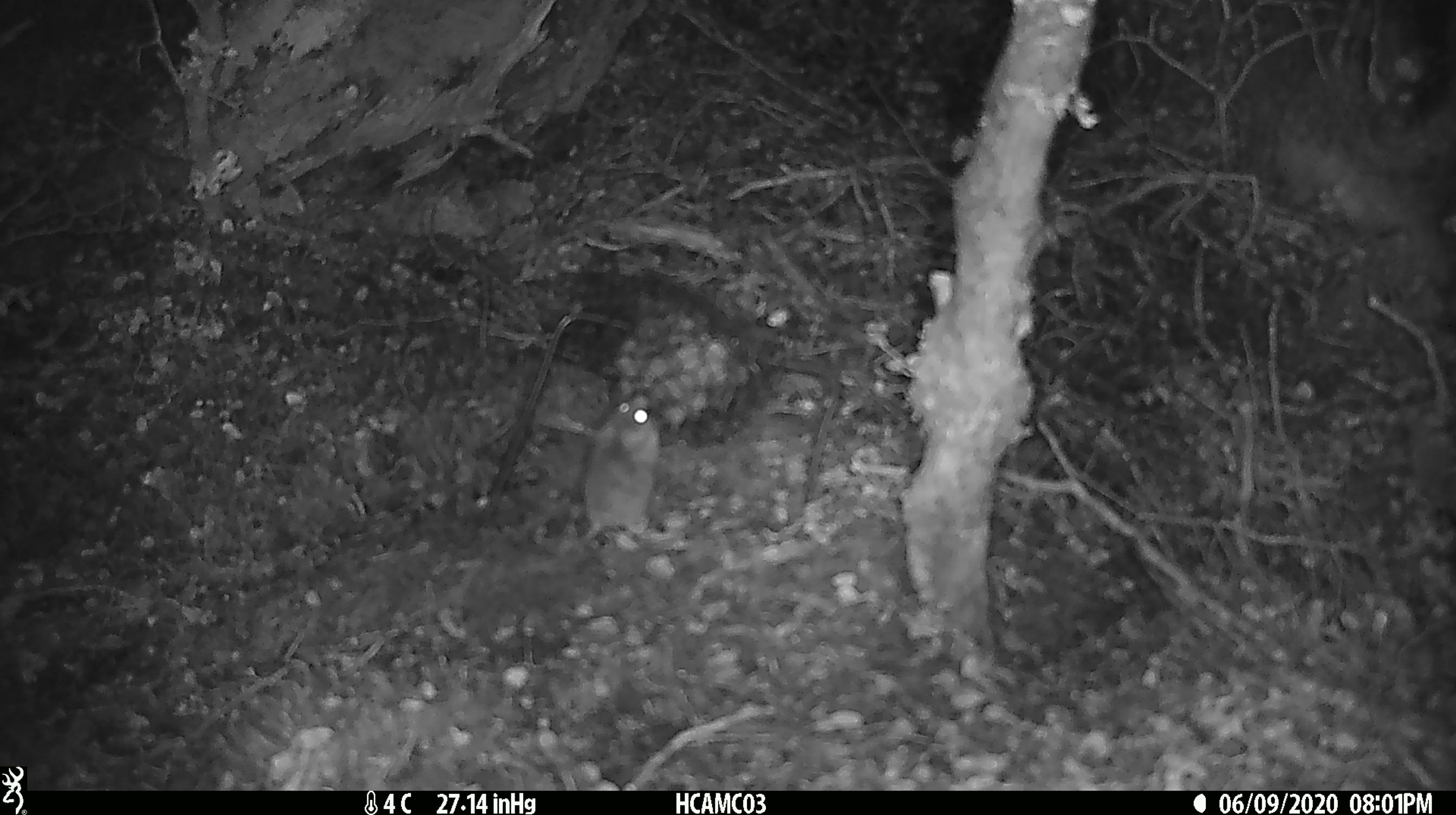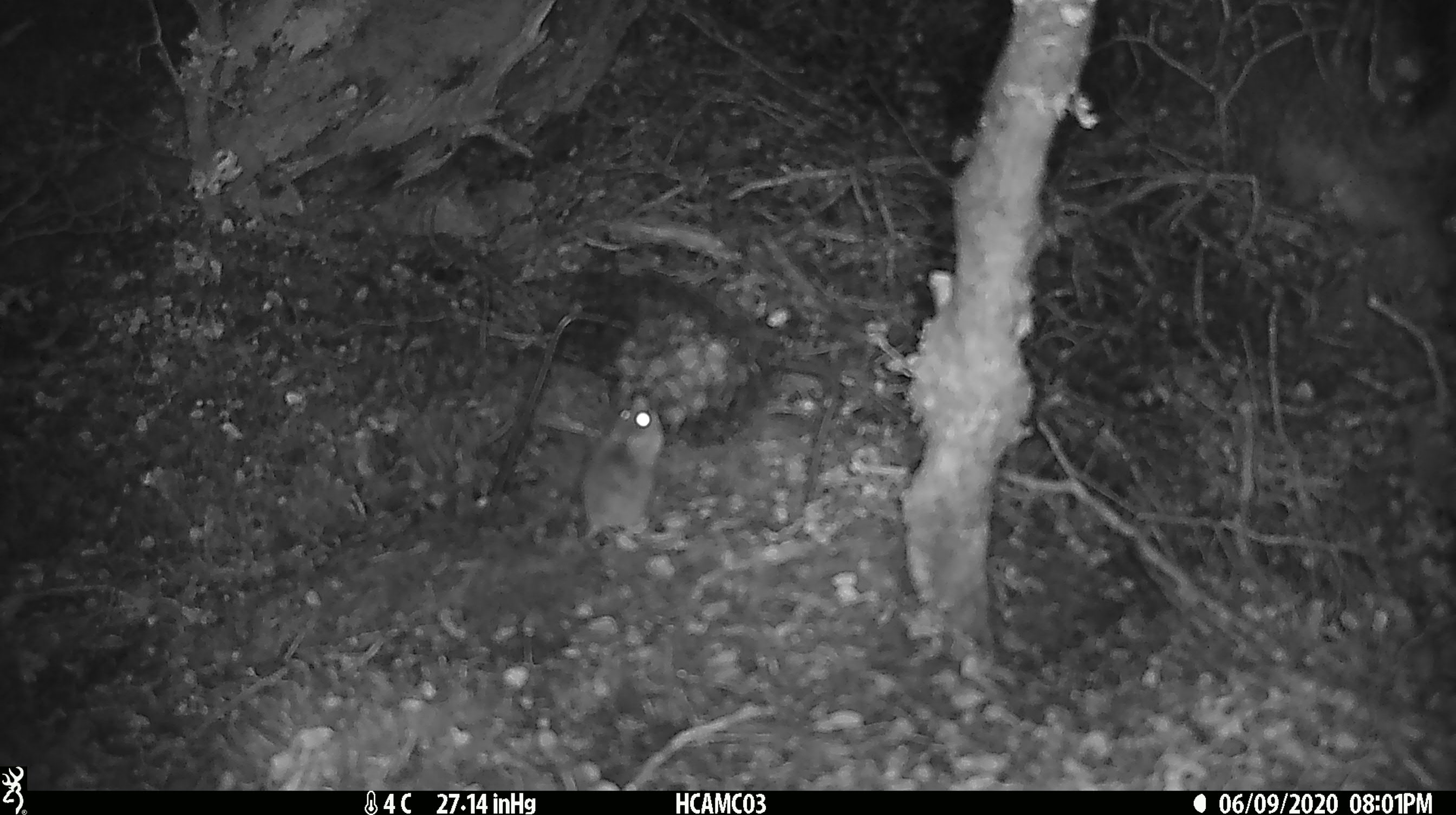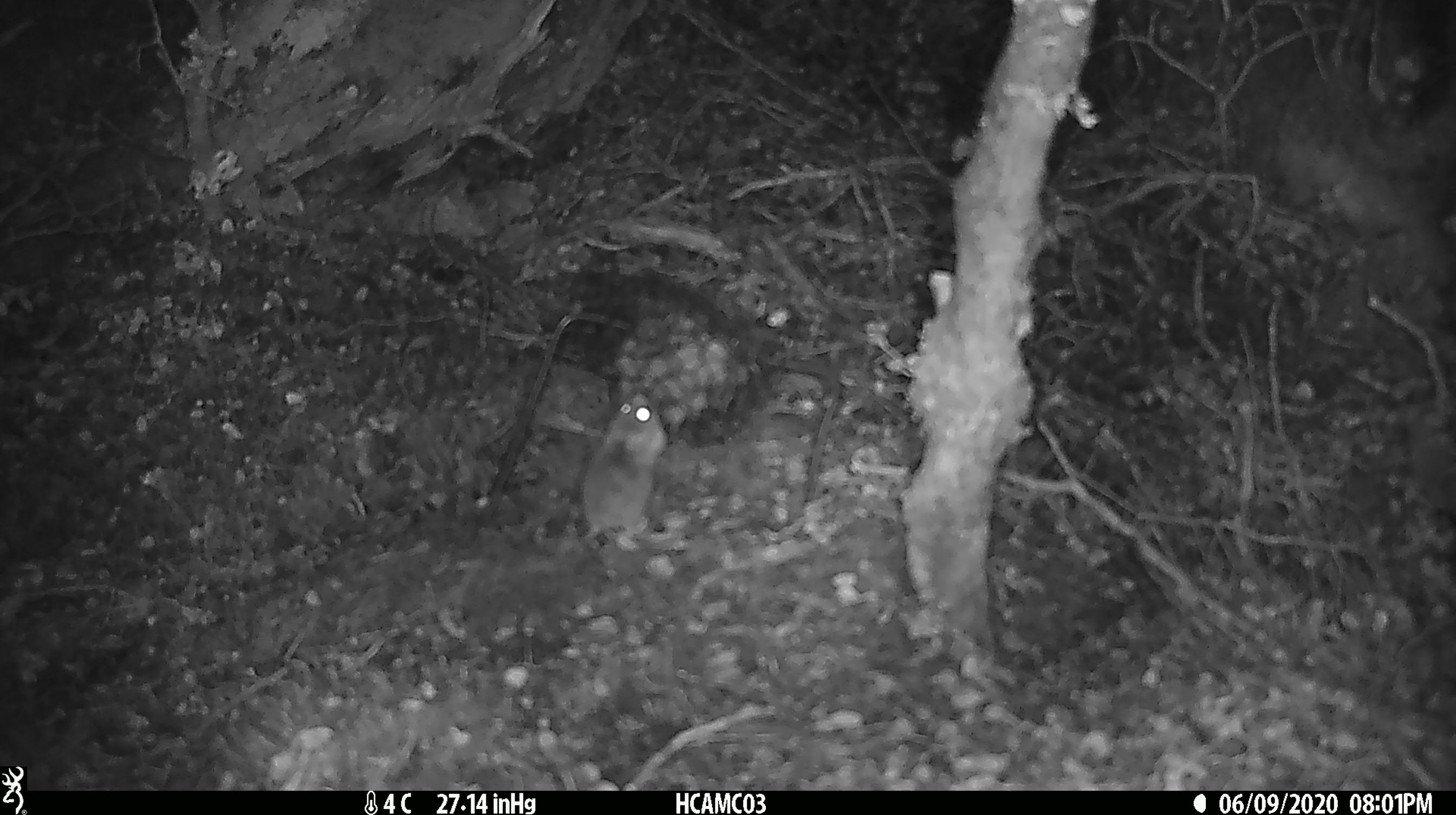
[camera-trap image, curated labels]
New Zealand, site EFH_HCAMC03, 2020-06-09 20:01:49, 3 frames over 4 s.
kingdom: Animalia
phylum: Chordata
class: Mammalia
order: Rodentia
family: Muridae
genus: Mus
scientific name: Mus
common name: mouse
Mouse (Mus).